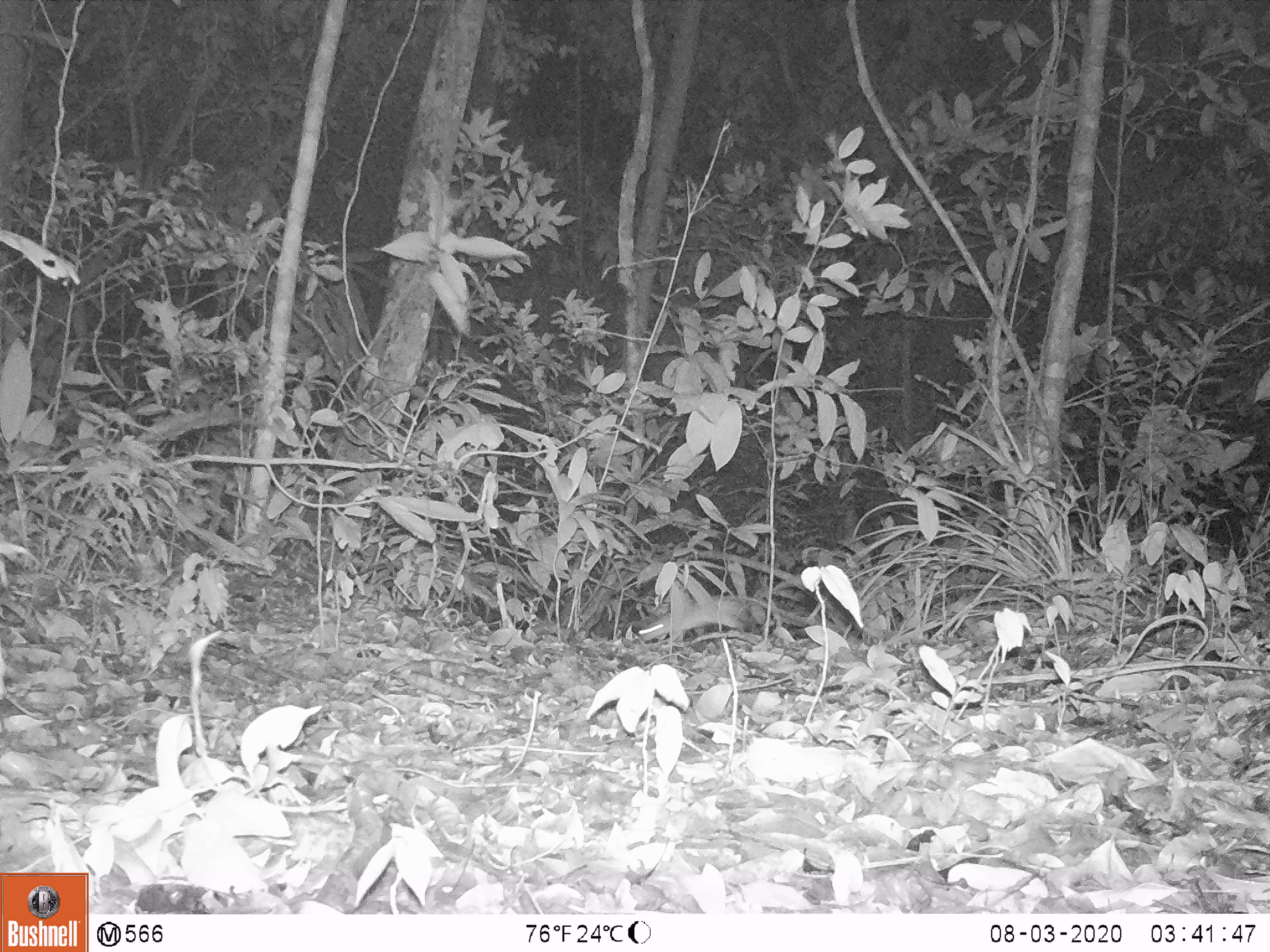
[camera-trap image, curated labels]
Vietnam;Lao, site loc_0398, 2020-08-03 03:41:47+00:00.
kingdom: Animalia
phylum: Chordata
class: Mammalia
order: Rodentia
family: Muridae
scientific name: Muridae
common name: old-world mice and rats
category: unidentified murid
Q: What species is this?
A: Unidentified murid (old-world mice and rats) (Muridae).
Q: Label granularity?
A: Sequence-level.